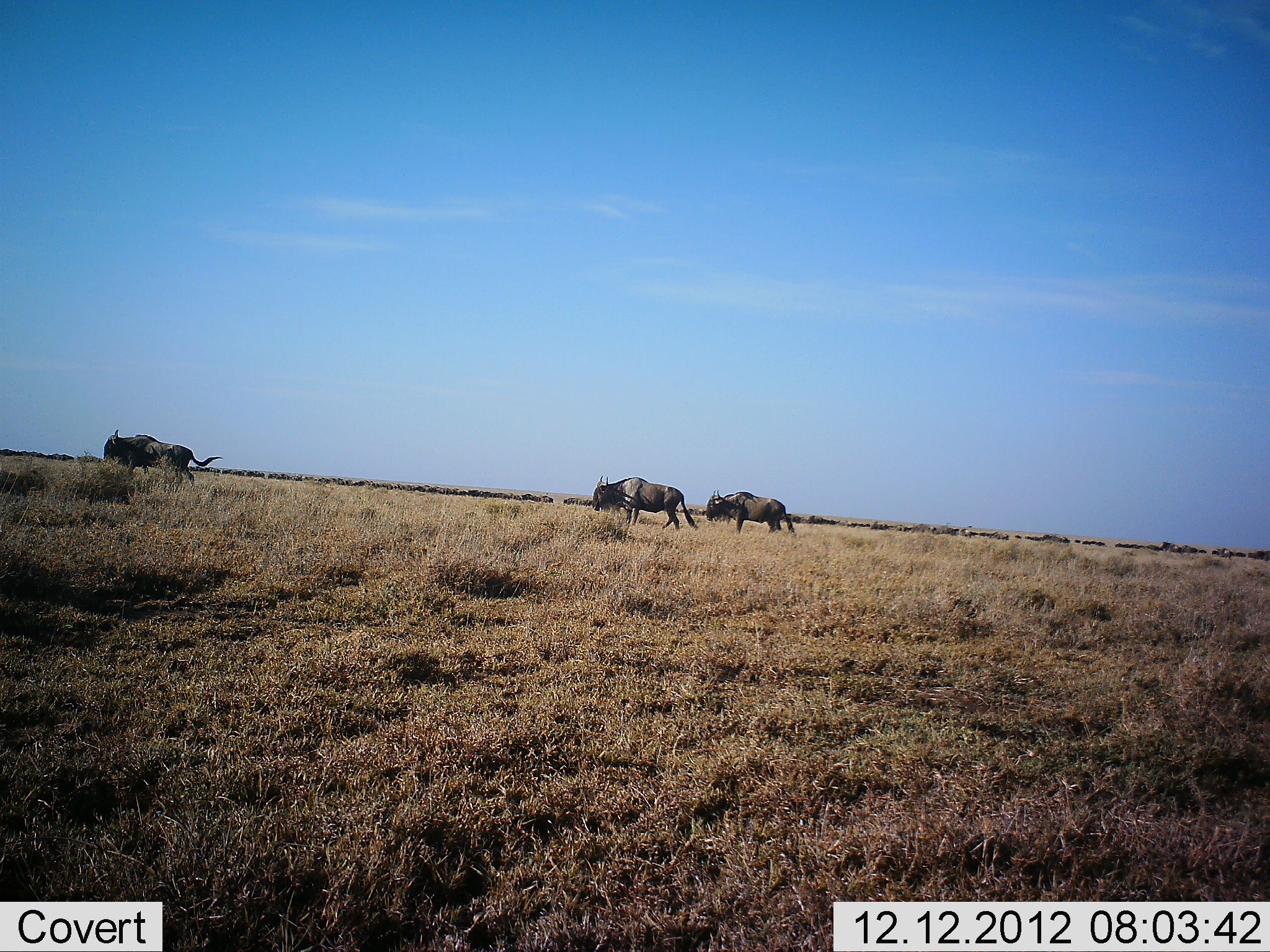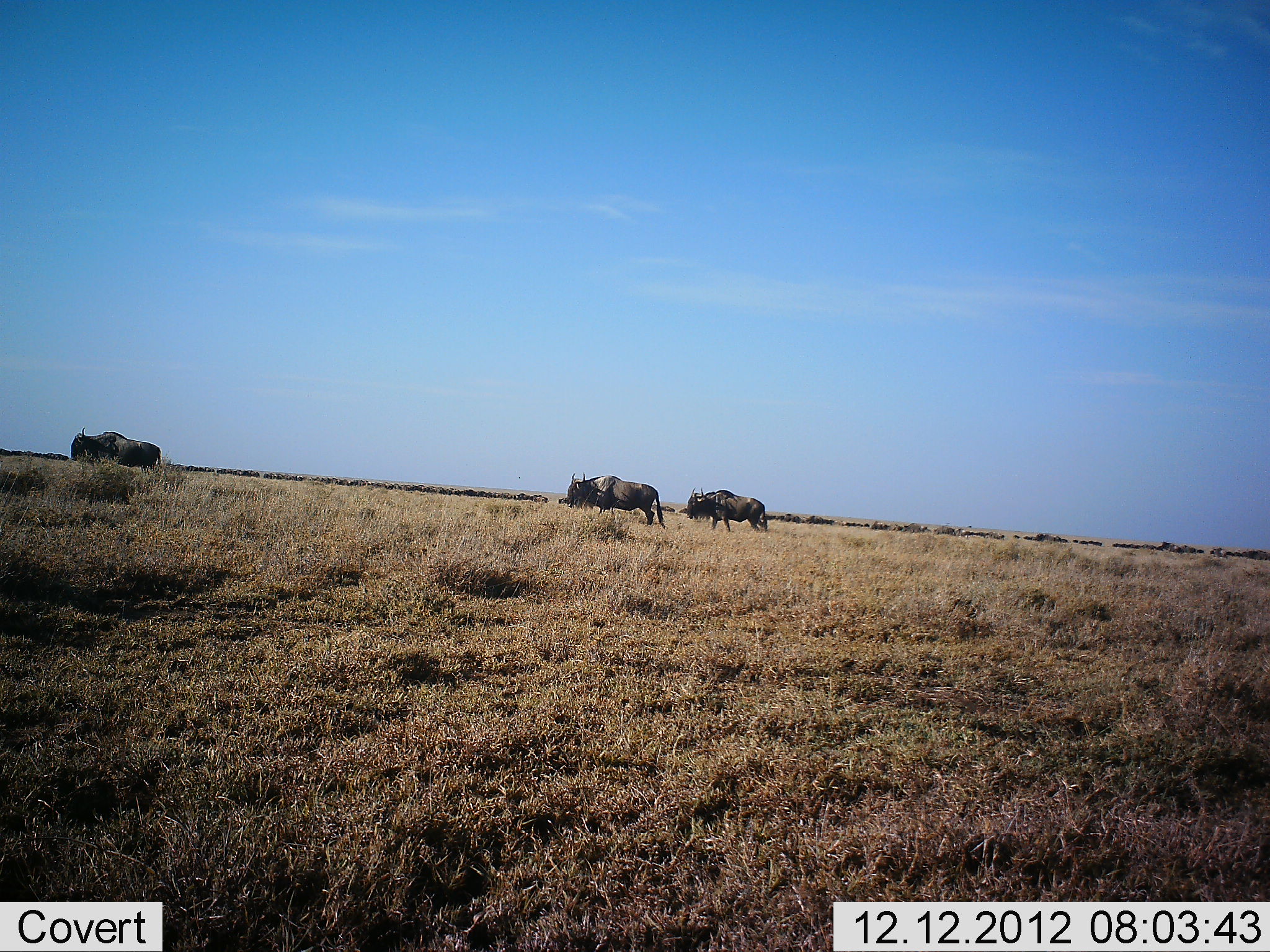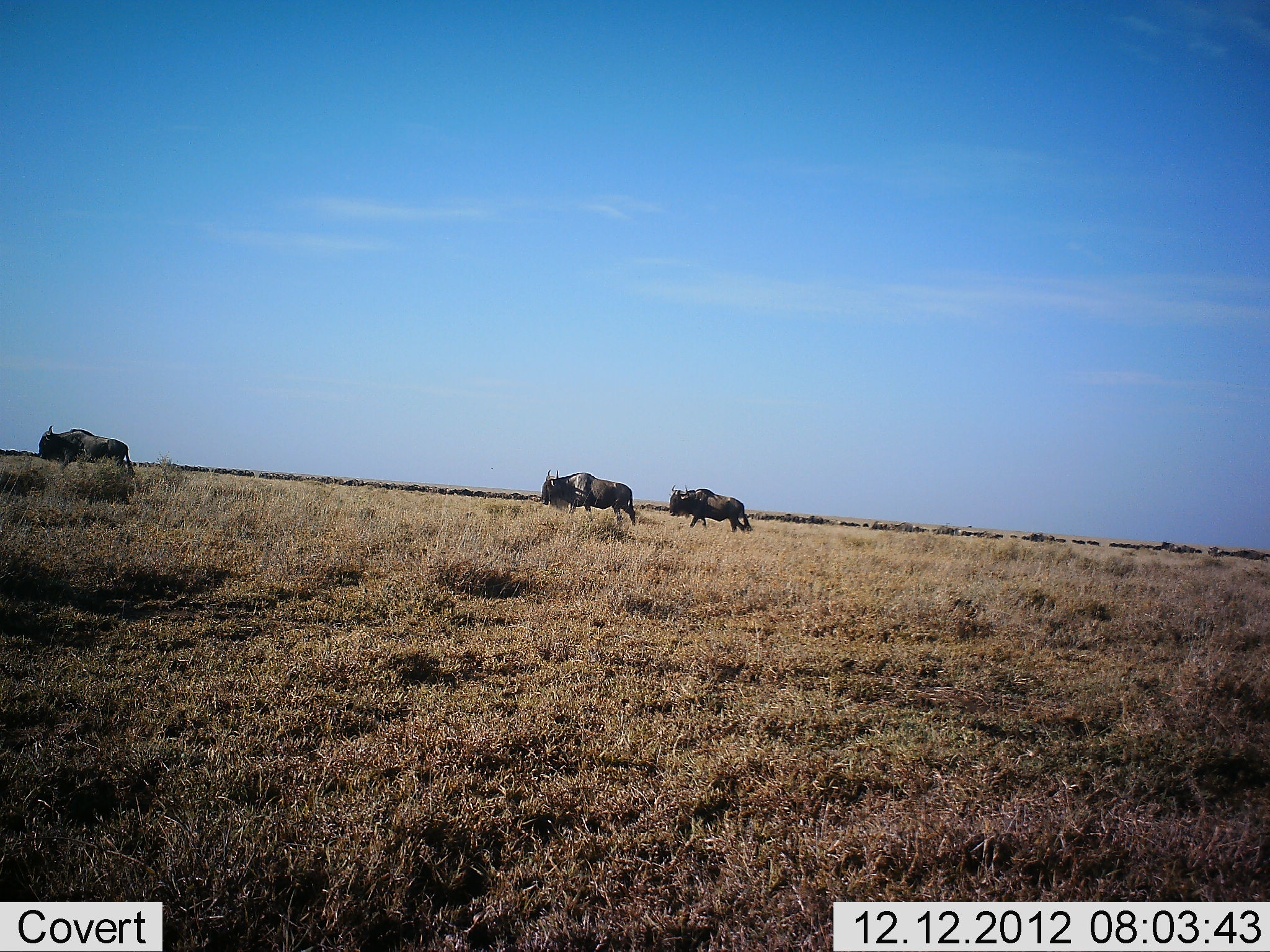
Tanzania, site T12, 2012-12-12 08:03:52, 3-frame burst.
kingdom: Animalia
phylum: Chordata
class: Mammalia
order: Artiodactyla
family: Bovidae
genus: Connochaetes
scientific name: Connochaetes taurinus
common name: blue wildebeest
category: wildebeest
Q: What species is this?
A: Wildebeest (blue wildebeest) (Connochaetes taurinus).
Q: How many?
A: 51+.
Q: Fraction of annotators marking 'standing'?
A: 0%.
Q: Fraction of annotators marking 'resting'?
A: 0%.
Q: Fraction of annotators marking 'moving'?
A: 100%.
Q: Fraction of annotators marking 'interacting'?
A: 0%.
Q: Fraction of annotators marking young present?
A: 0%.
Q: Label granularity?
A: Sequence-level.